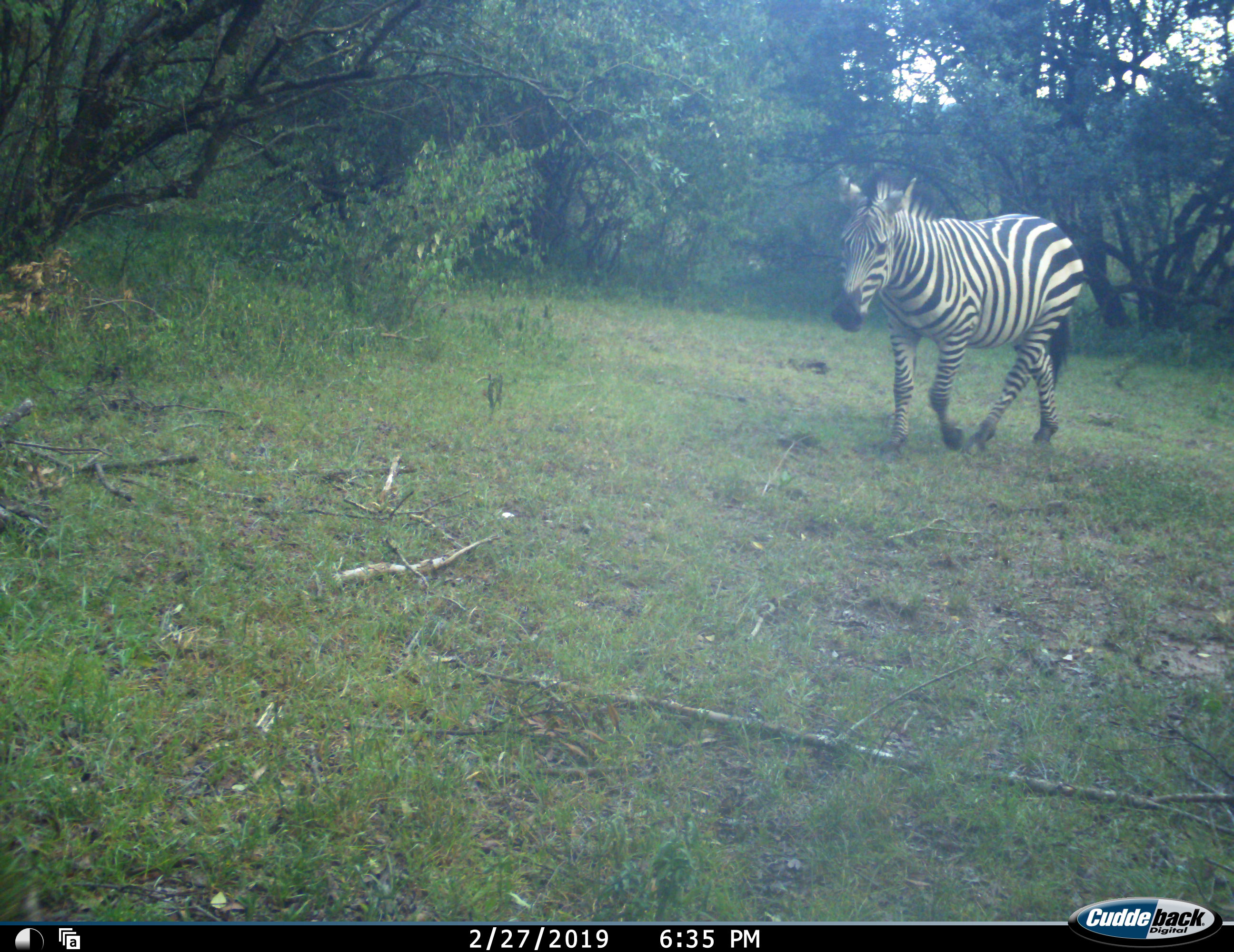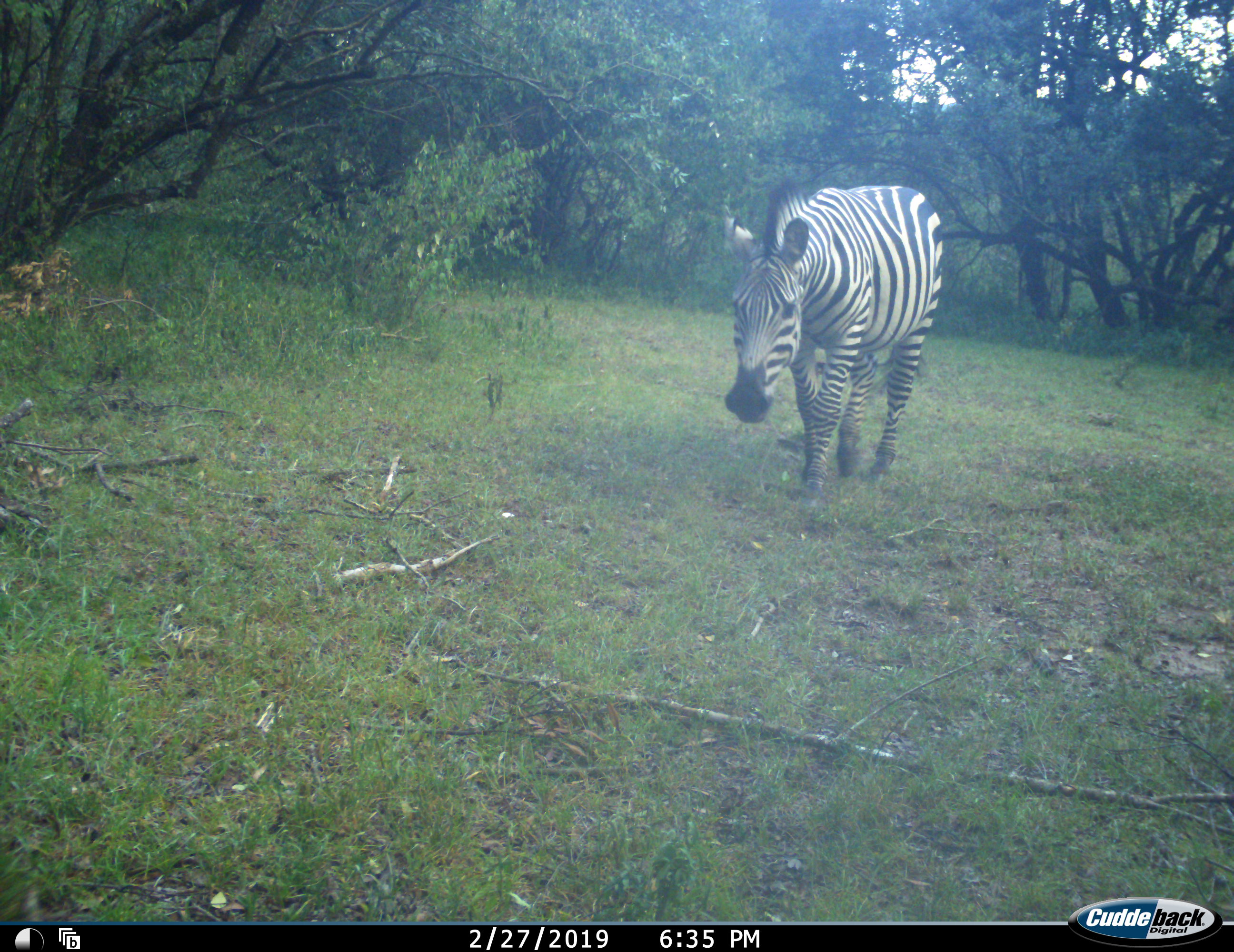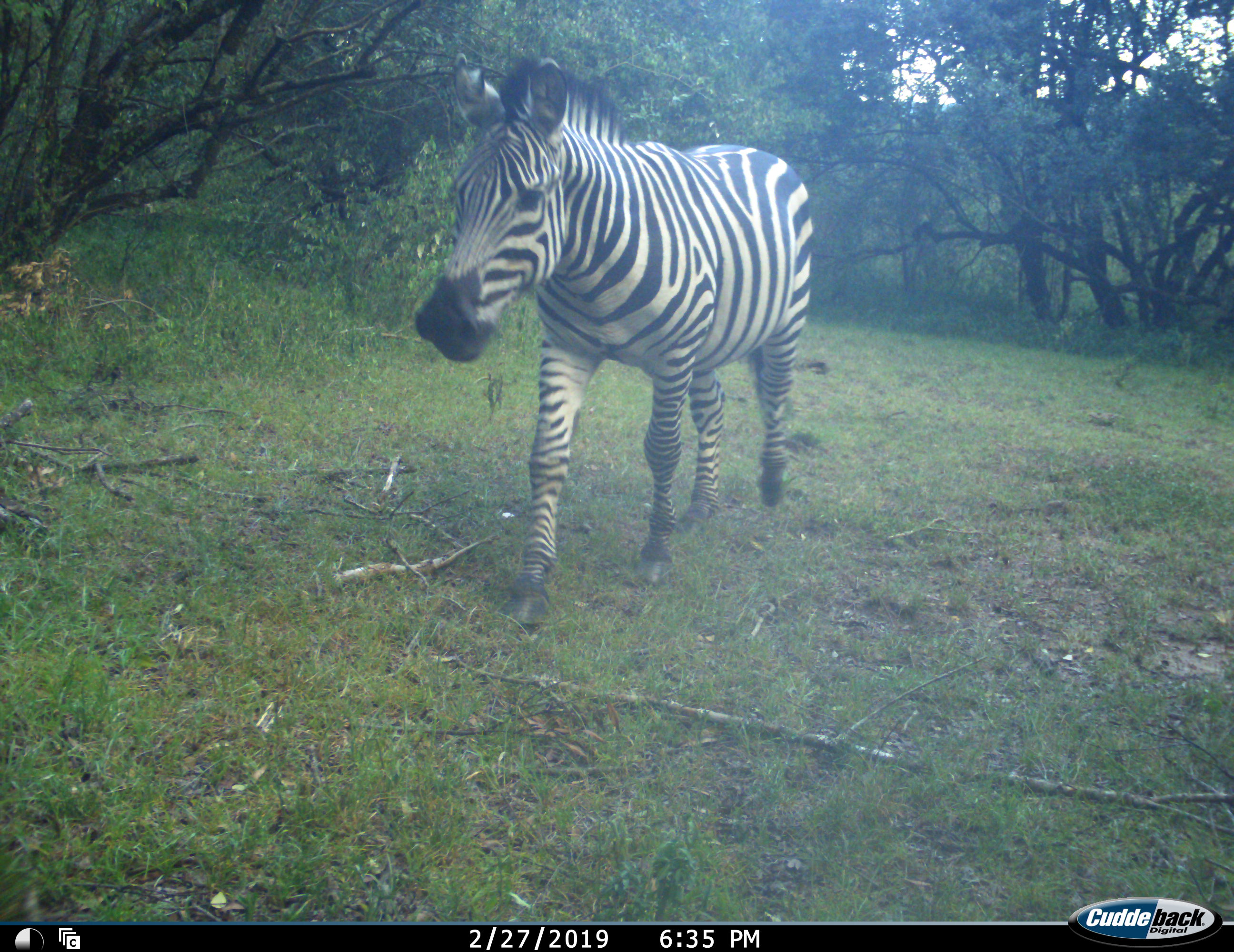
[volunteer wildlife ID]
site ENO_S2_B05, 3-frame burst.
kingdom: Animalia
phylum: Chordata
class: Mammalia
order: Perissodactyla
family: Equidae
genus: Equus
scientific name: Equus quagga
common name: plains zebra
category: zebraplains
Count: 1.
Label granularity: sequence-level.